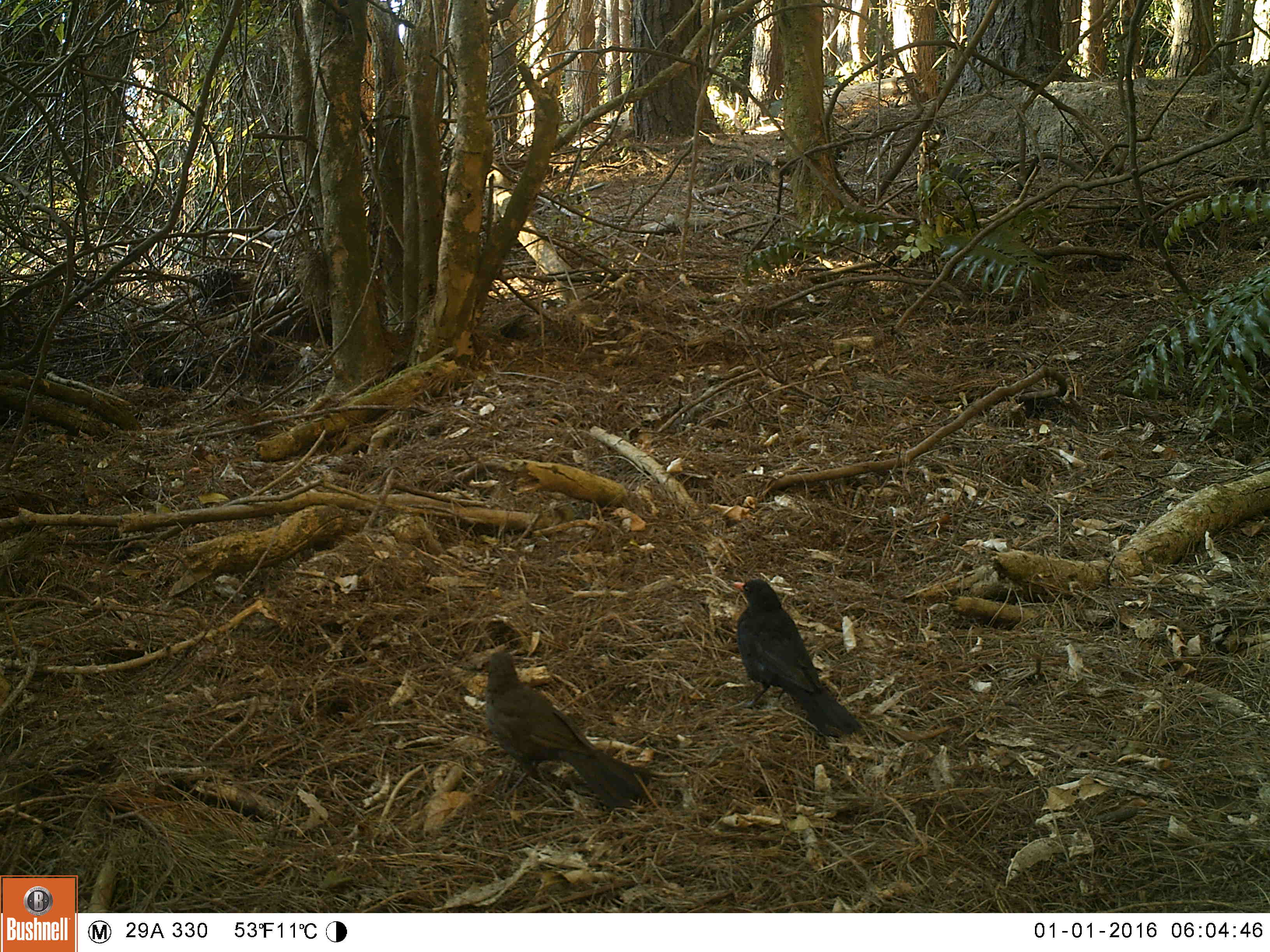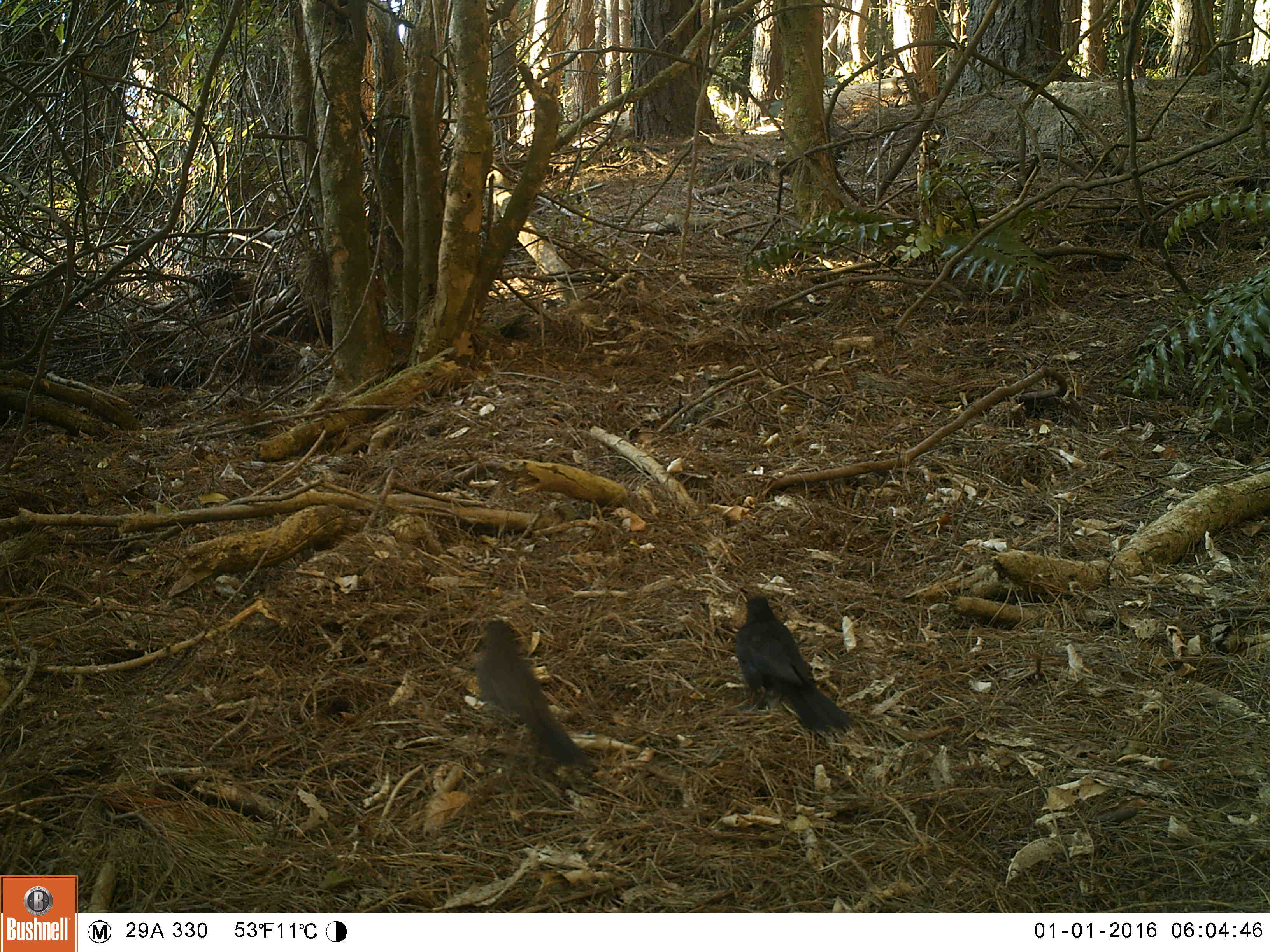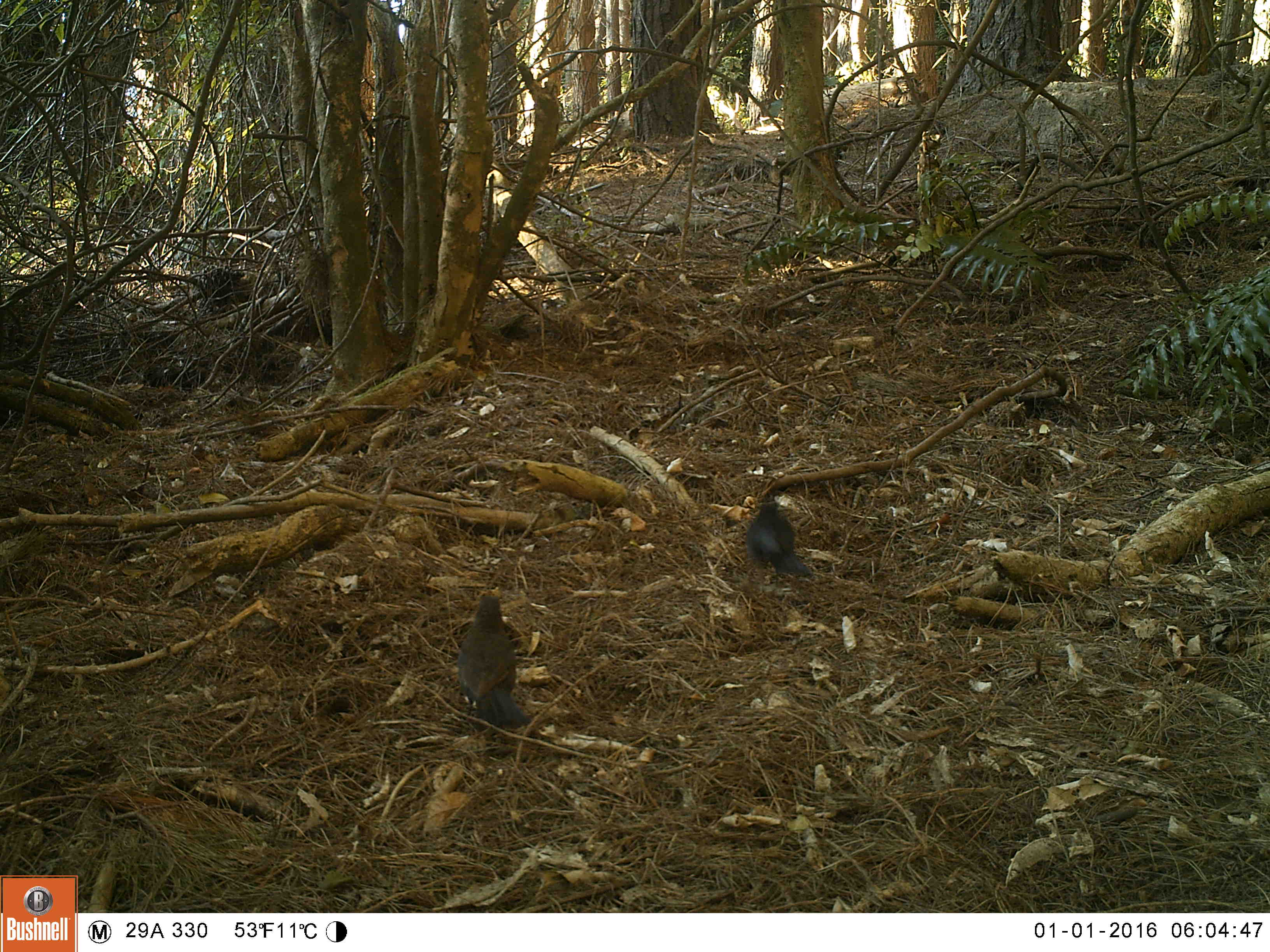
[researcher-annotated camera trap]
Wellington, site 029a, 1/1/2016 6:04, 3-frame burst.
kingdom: Animalia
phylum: Chordata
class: Aves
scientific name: Aves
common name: bird